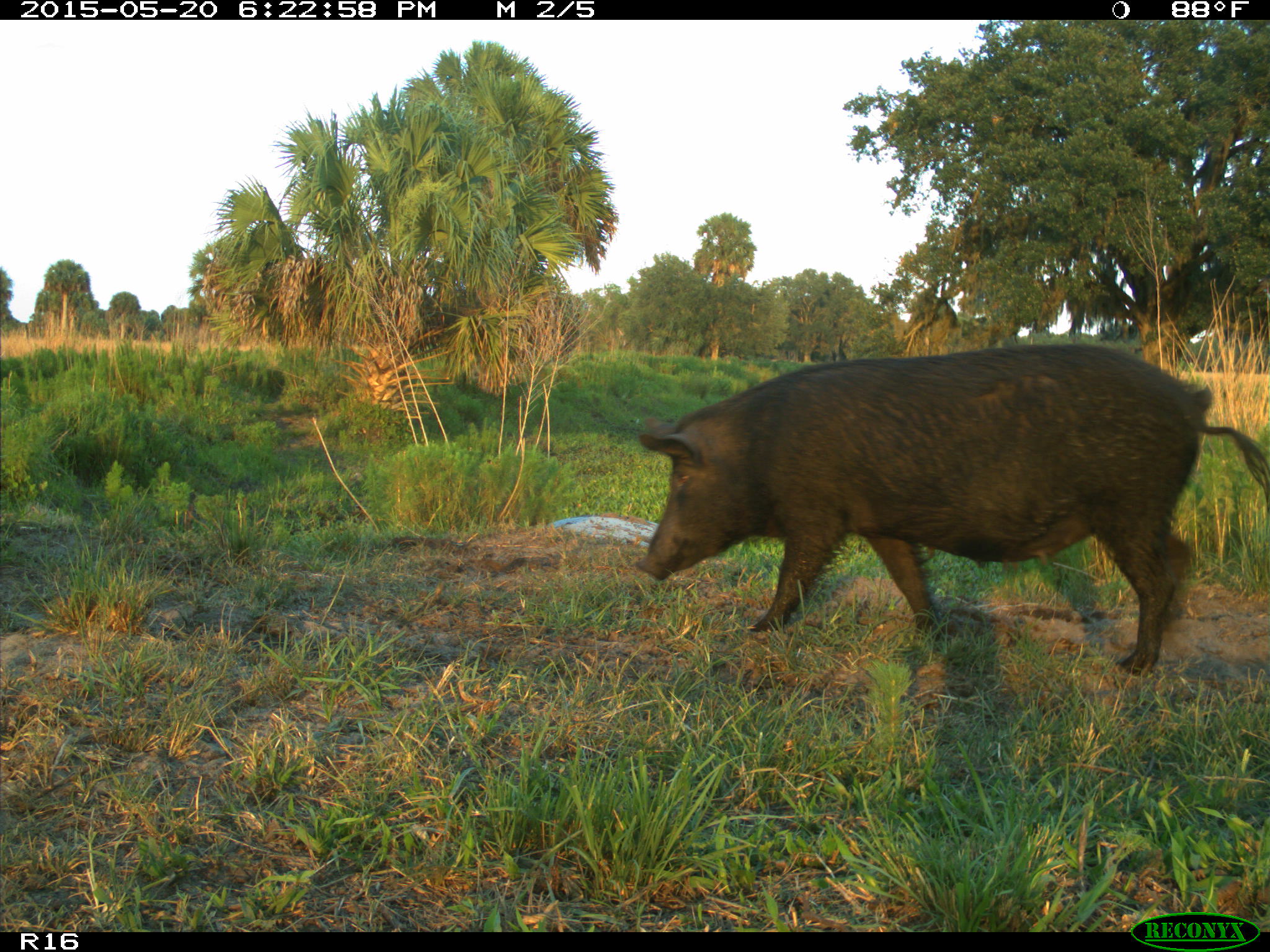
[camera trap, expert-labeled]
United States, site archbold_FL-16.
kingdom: Animalia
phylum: Chordata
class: Mammalia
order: Artiodactyla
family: Suidae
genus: Sus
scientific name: Sus scrofa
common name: wild boar